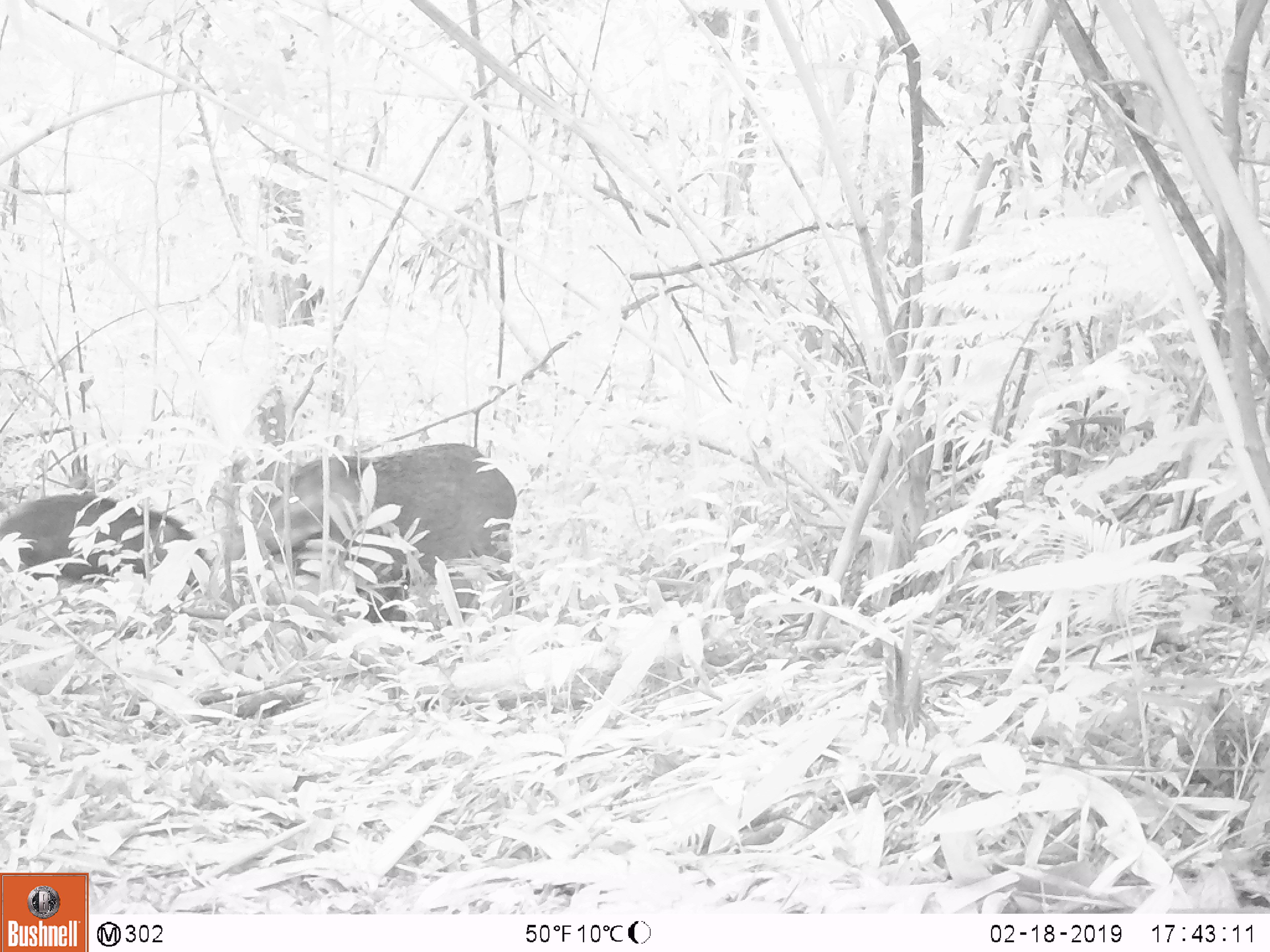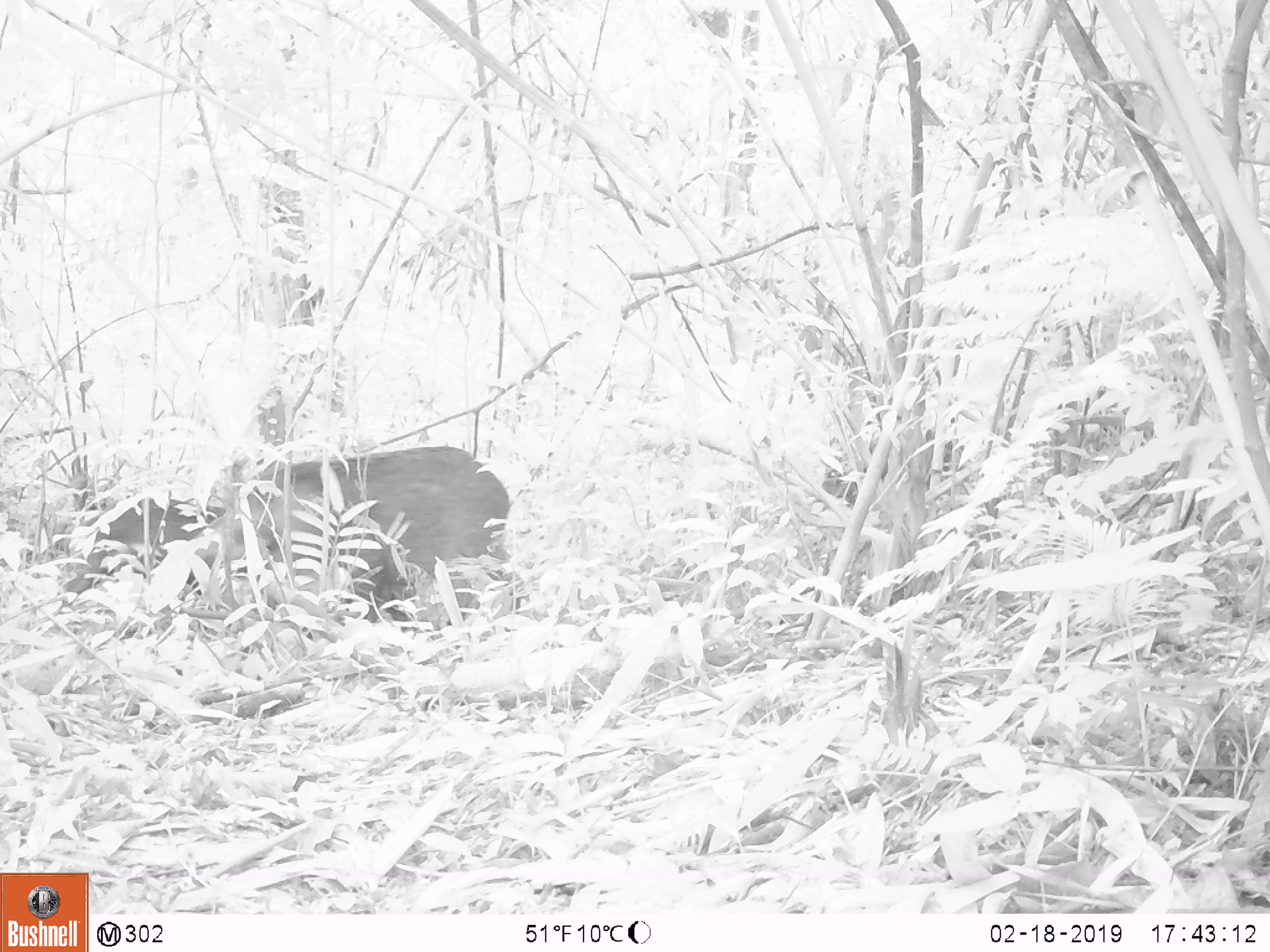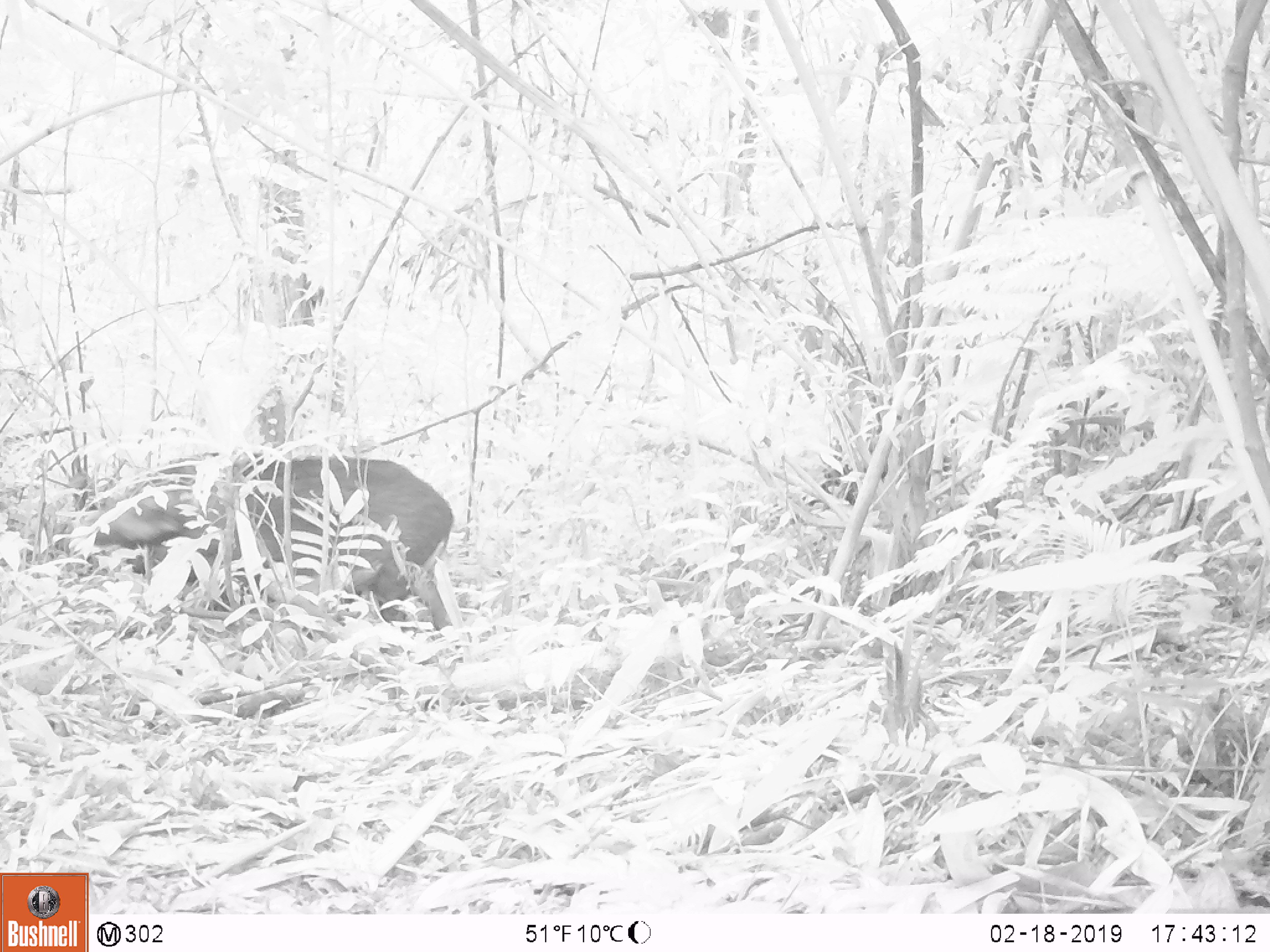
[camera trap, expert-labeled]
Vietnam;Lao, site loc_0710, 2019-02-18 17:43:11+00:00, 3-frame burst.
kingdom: Animalia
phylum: Chordata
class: Mammalia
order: Artiodactyla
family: Suidae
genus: Sus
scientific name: Sus scrofa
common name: eurasian wild pig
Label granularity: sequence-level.